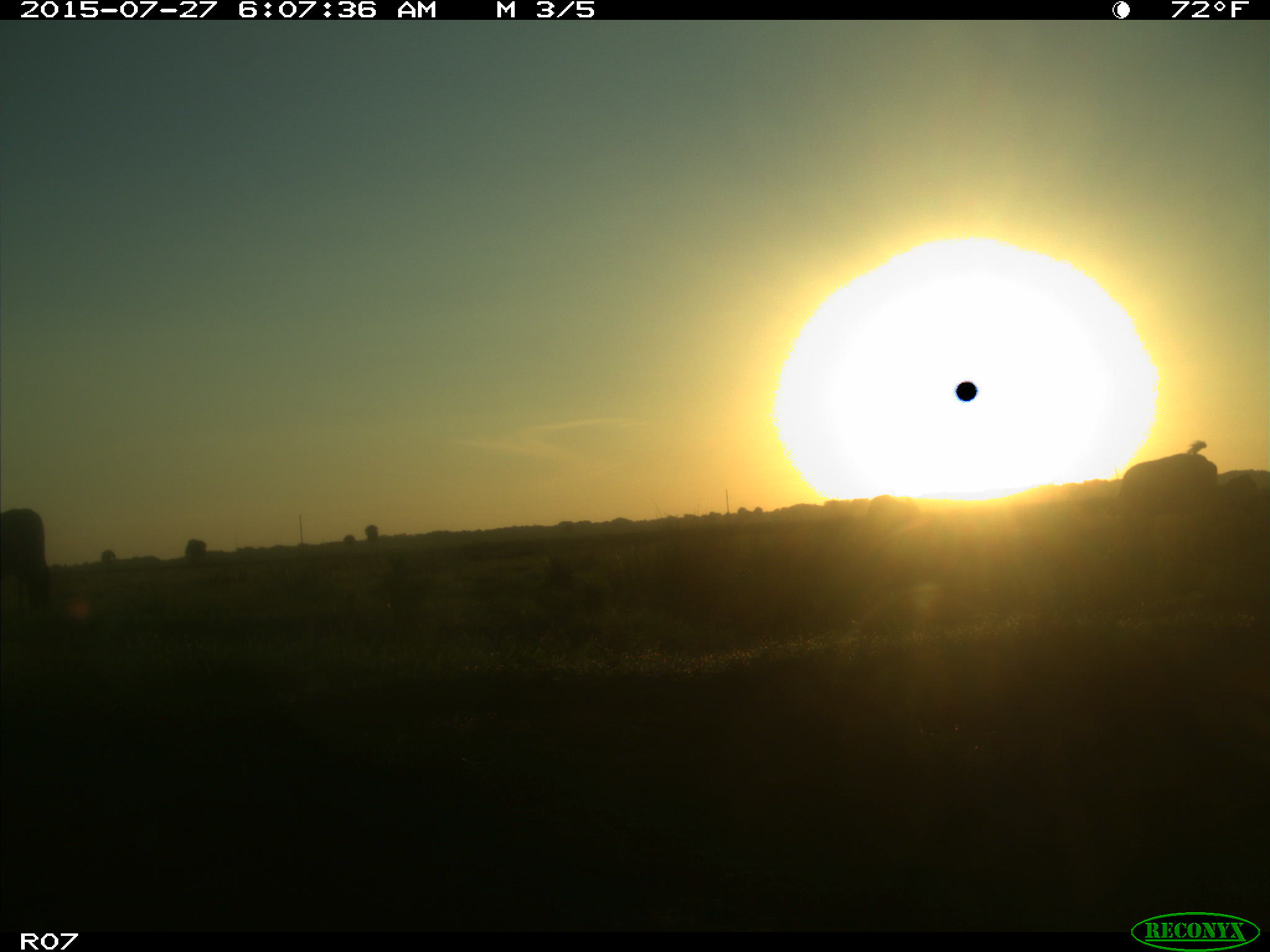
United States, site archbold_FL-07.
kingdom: Animalia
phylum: Chordata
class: Mammalia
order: Artiodactyla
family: Bovidae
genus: Bos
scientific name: Bos taurus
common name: domestic cow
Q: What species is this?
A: Bos taurus (domestic cow).